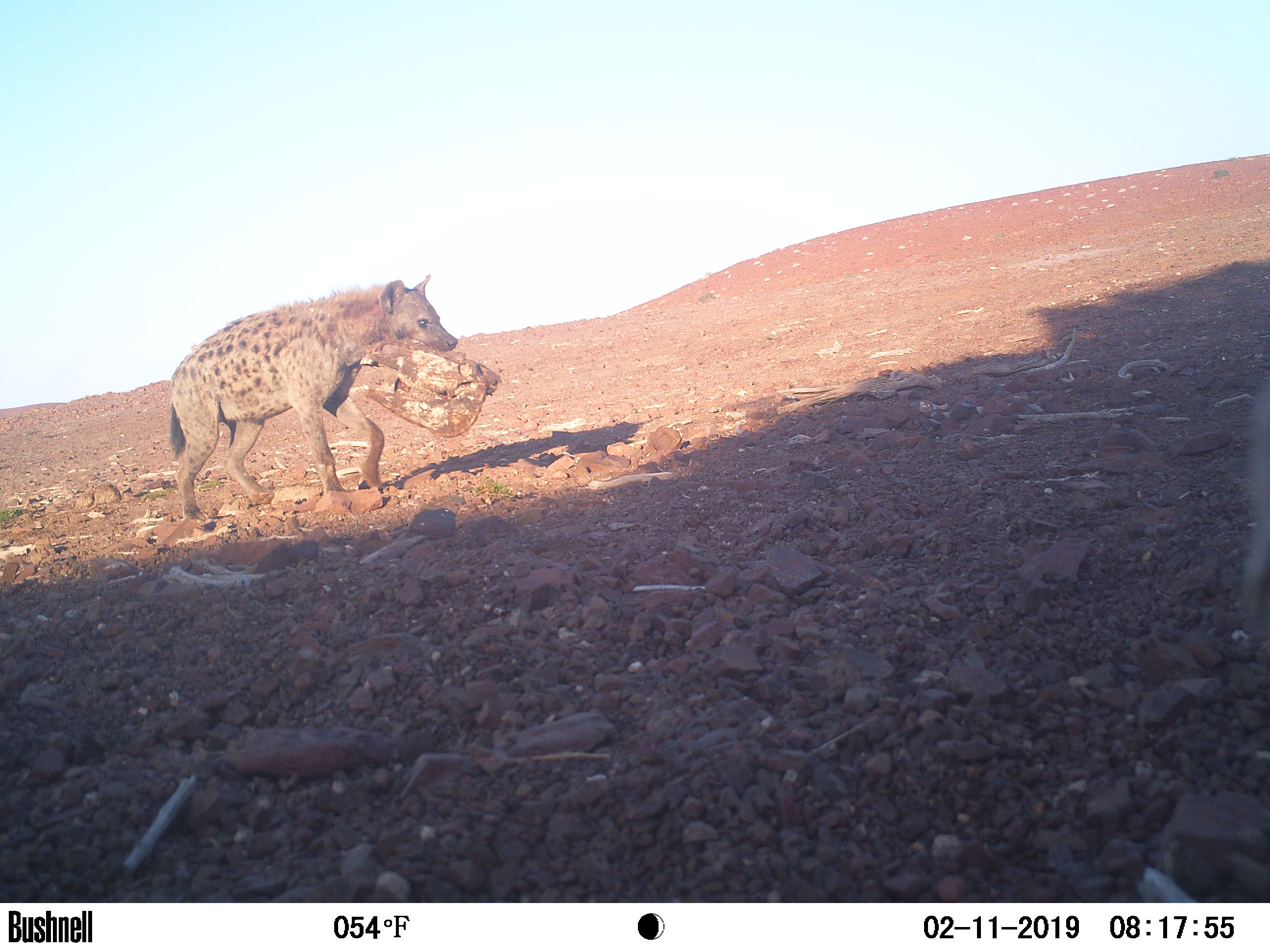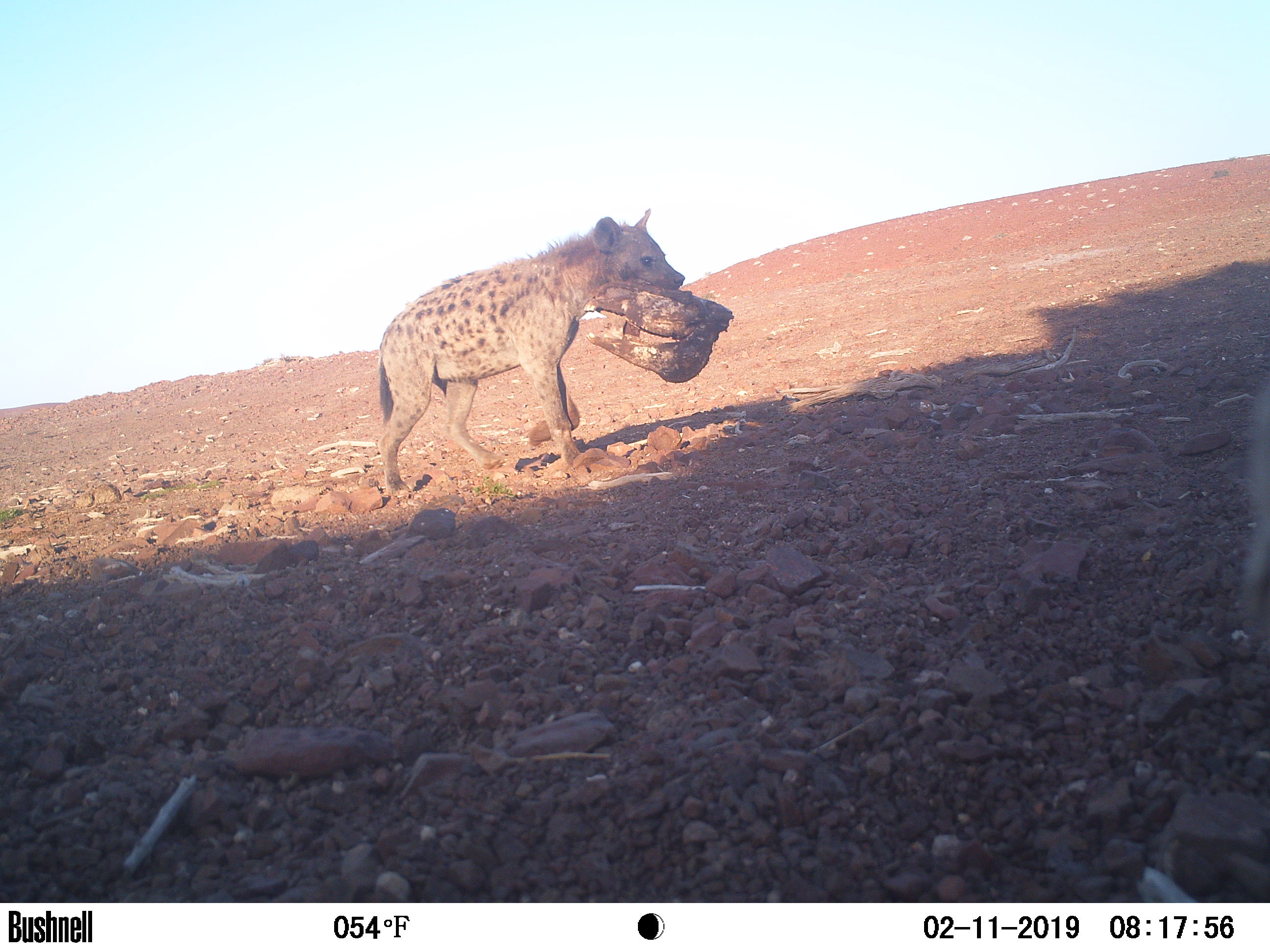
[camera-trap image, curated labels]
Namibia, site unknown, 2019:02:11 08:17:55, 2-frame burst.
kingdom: Animalia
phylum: Chordata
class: Mammalia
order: Carnivora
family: Hyaenidae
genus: Crocuta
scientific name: Crocuta crocuta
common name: spotted hyena